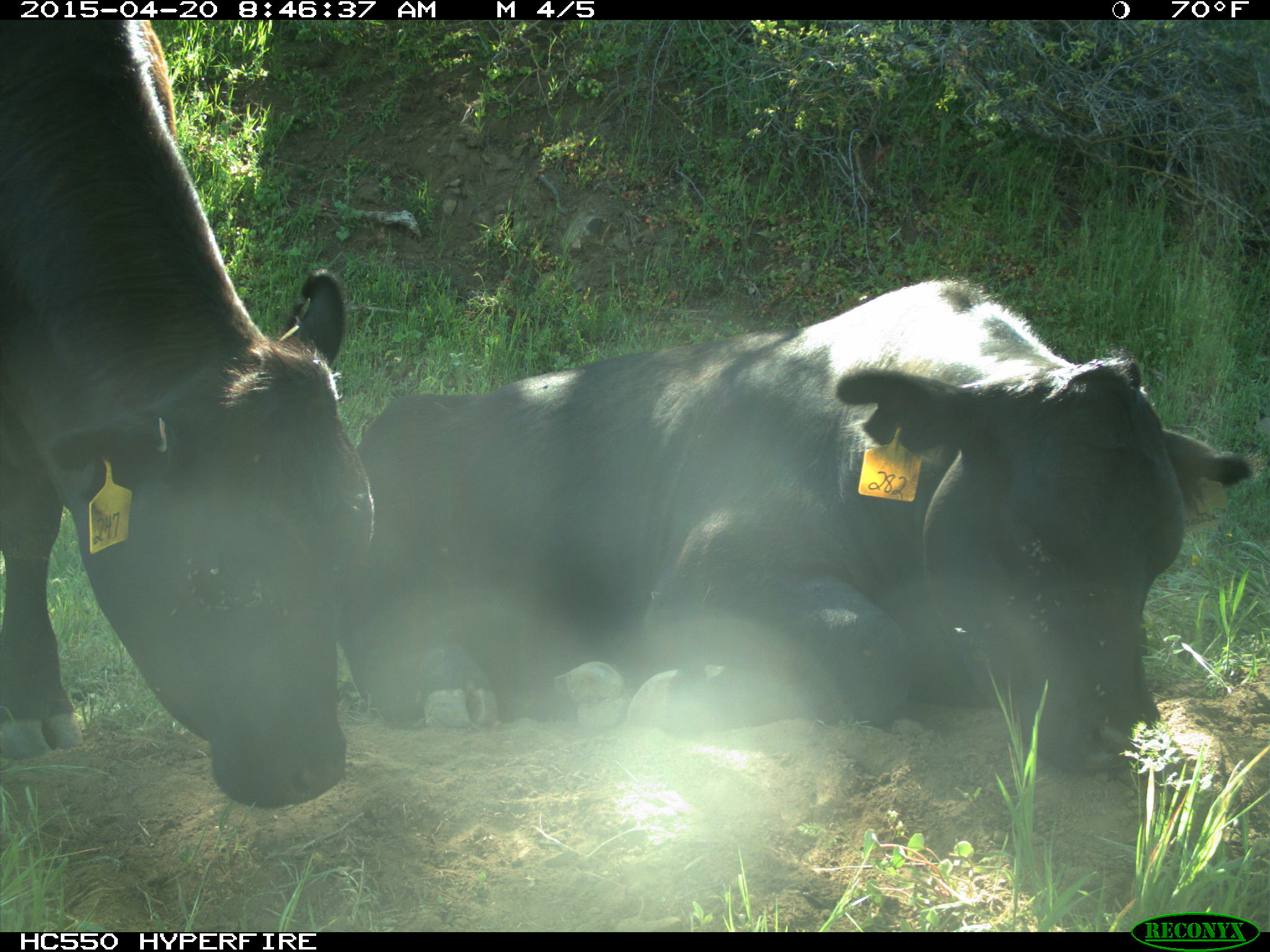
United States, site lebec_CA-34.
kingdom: Animalia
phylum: Chordata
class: Mammalia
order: Artiodactyla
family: Bovidae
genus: Bos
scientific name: Bos taurus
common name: domestic cow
Bos taurus (domestic cow).